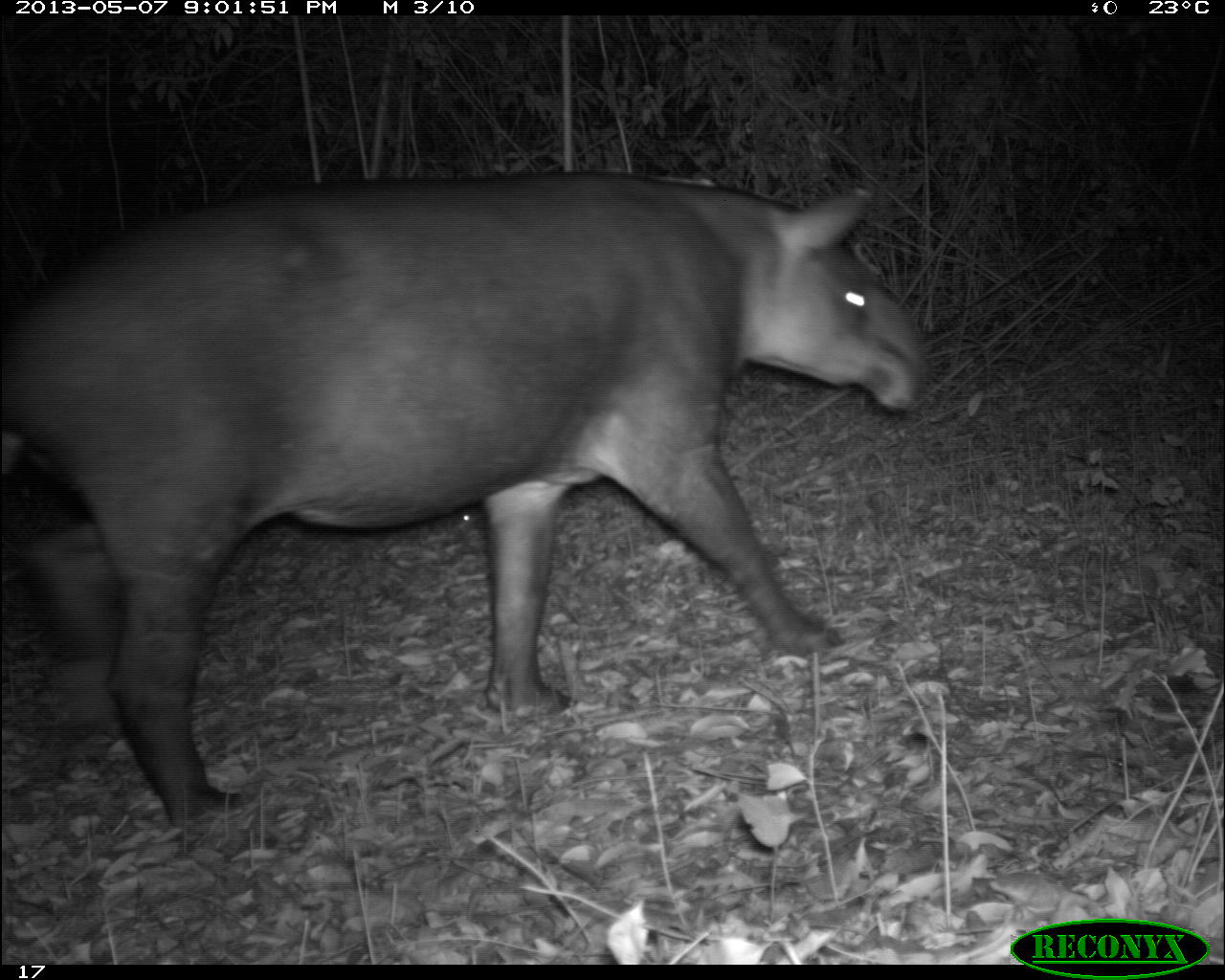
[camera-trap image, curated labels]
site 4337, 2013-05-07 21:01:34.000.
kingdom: Animalia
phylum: Chordata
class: Mammalia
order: Perissodactyla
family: Tapiridae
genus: Tapirus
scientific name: Tapirus bairdii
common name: baird's tapir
Tapirus bairdii (baird's tapir), count 2.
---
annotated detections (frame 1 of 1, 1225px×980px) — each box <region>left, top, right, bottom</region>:
tapirus bairdii: <region>0, 167, 927, 829</region>